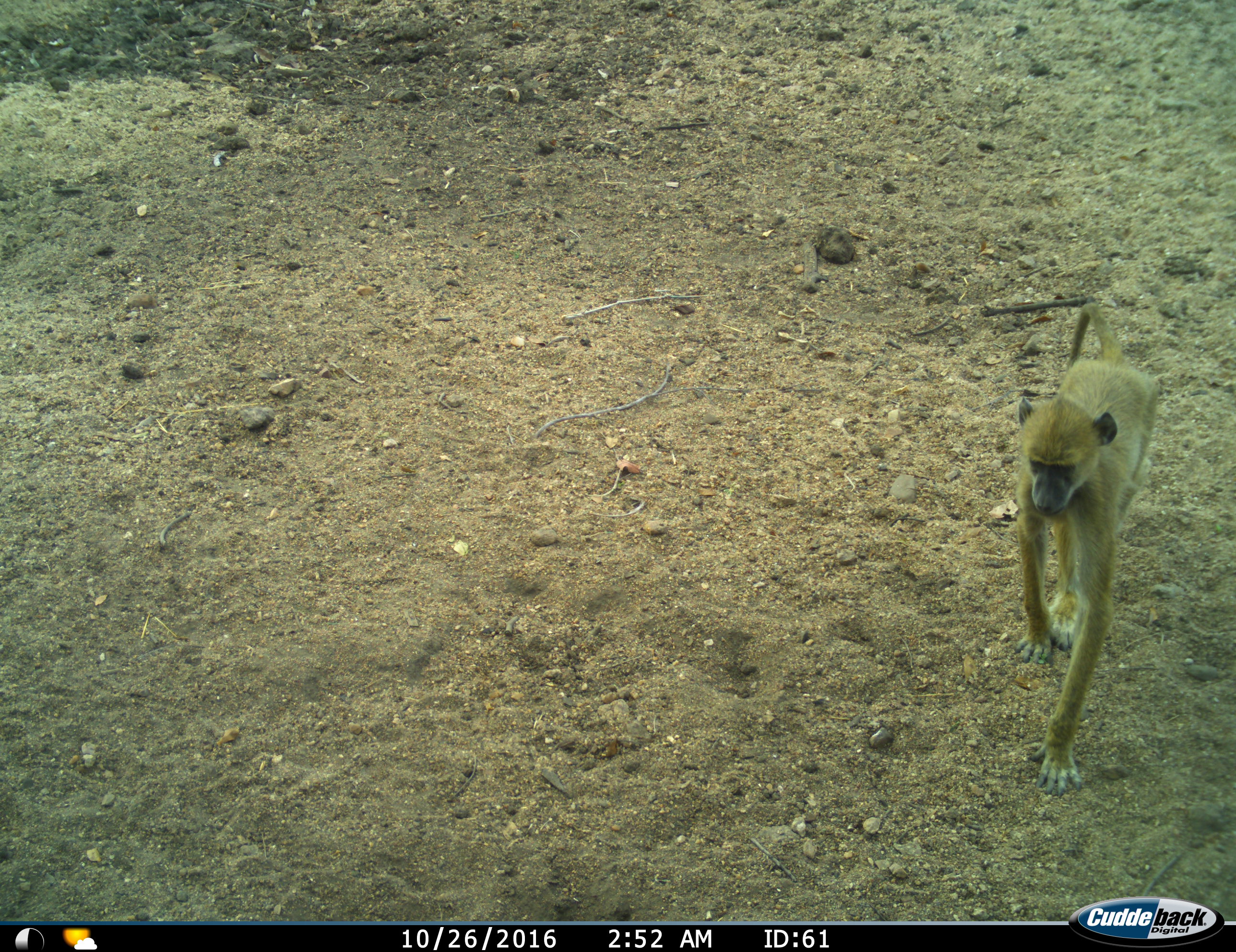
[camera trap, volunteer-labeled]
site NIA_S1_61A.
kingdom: Animalia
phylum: Chordata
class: Mammalia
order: Primates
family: Cercopithecidae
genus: Papio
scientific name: Papio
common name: baboon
Baboon (Papio), count 1. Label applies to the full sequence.